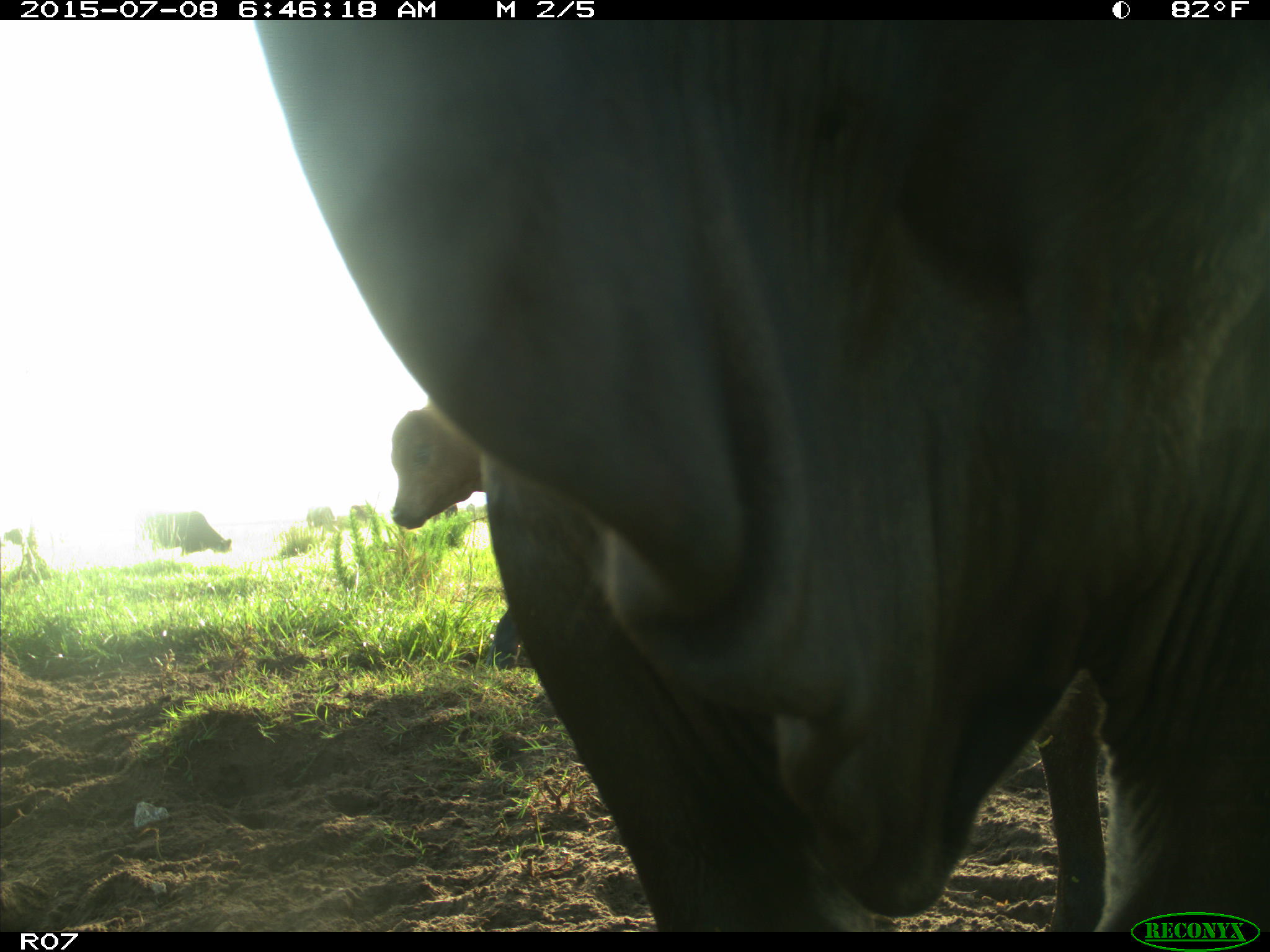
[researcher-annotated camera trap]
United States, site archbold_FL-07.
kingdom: Animalia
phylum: Chordata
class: Mammalia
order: Artiodactyla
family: Bovidae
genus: Bos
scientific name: Bos taurus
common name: domestic cow